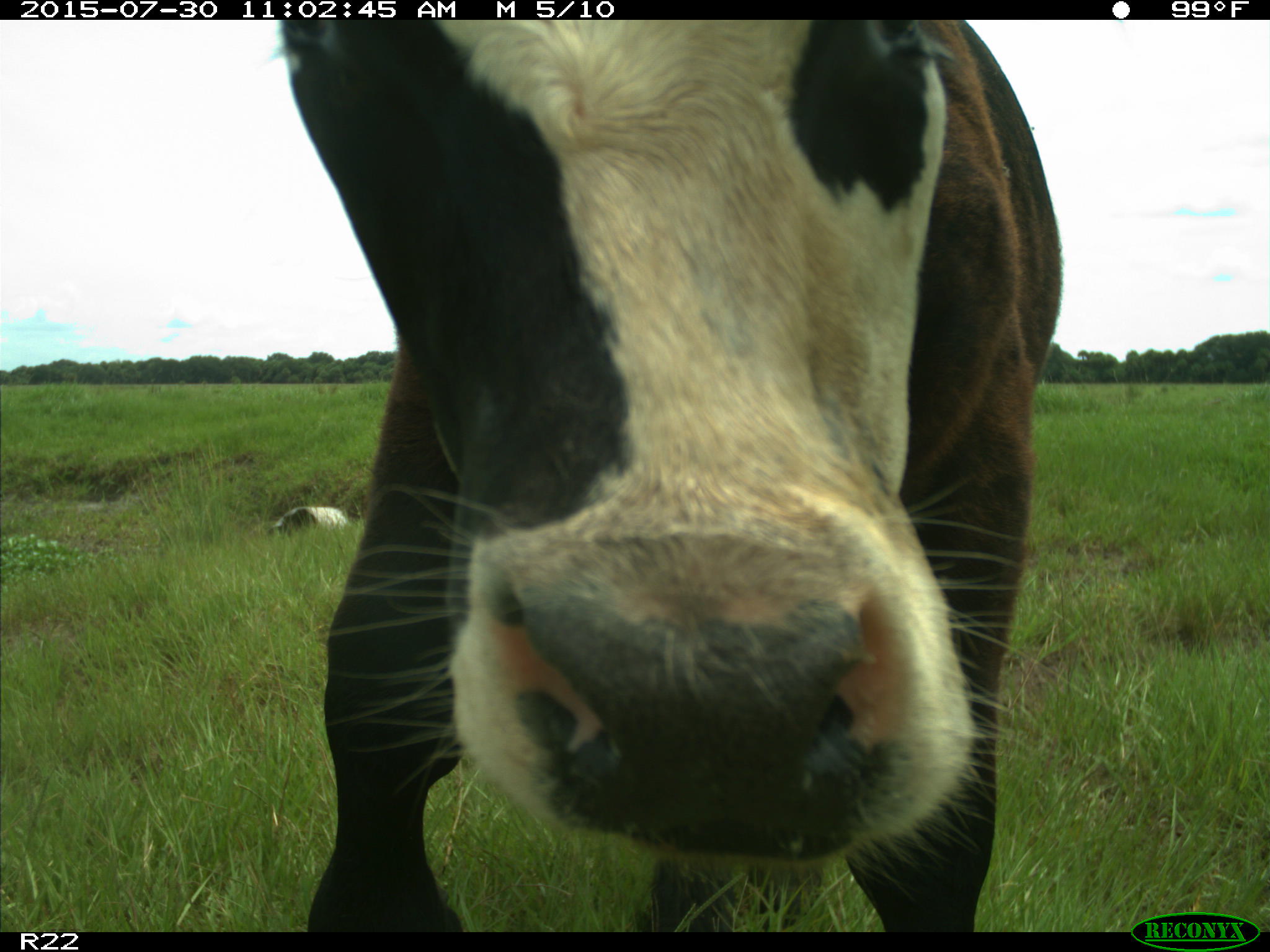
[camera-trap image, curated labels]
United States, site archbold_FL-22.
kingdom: Animalia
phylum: Chordata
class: Mammalia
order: Artiodactyla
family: Bovidae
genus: Bos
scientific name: Bos taurus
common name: domestic cow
Bos taurus (domestic cow).